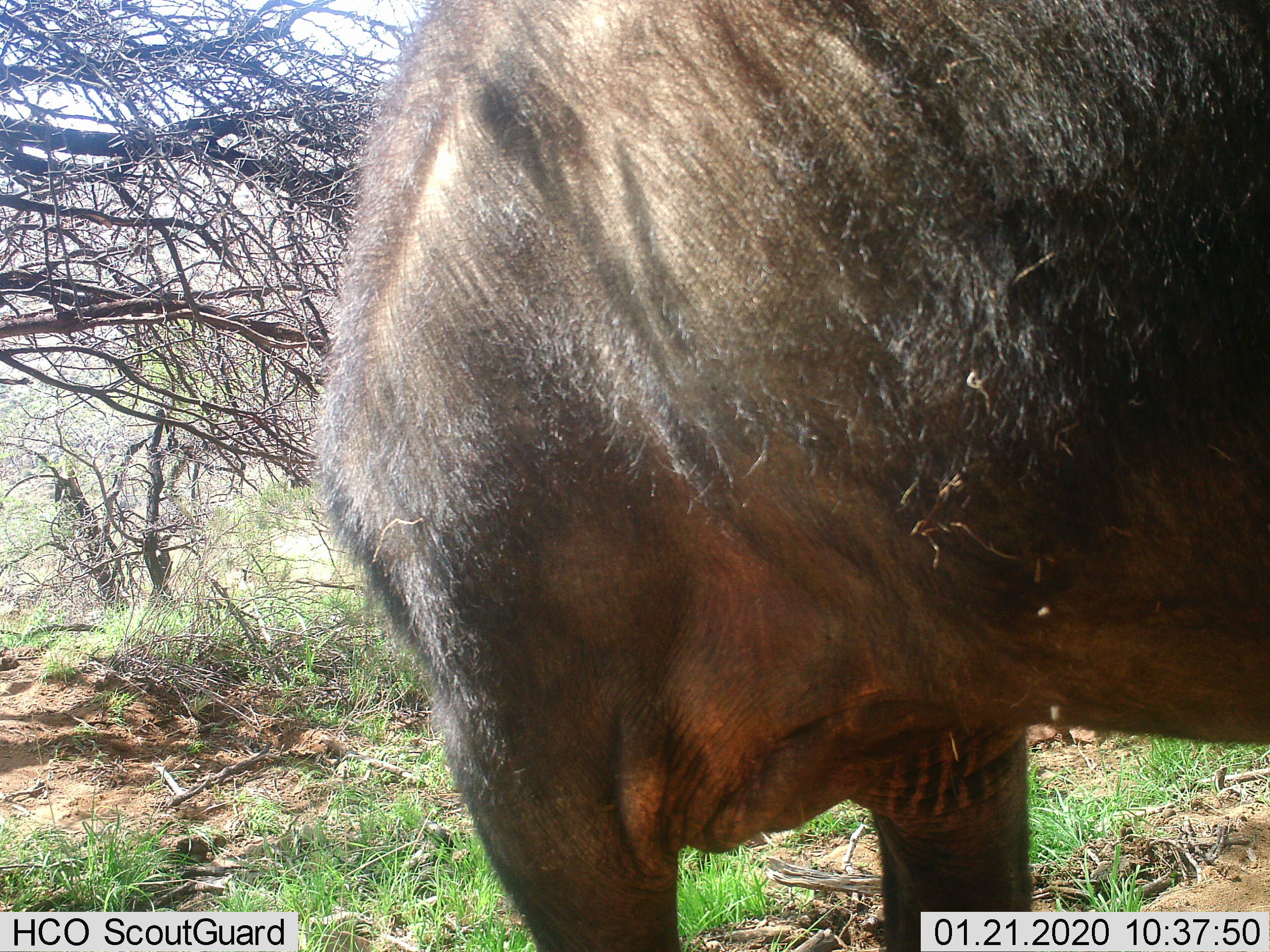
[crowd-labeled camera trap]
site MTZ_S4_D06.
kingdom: Animalia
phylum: Chordata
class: Mammalia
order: Artiodactyla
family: Bovidae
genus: Syncerus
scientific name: Syncerus caffer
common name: african buffalo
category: buffalo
Buffalo (african buffalo) (Syncerus caffer), count 1. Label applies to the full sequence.